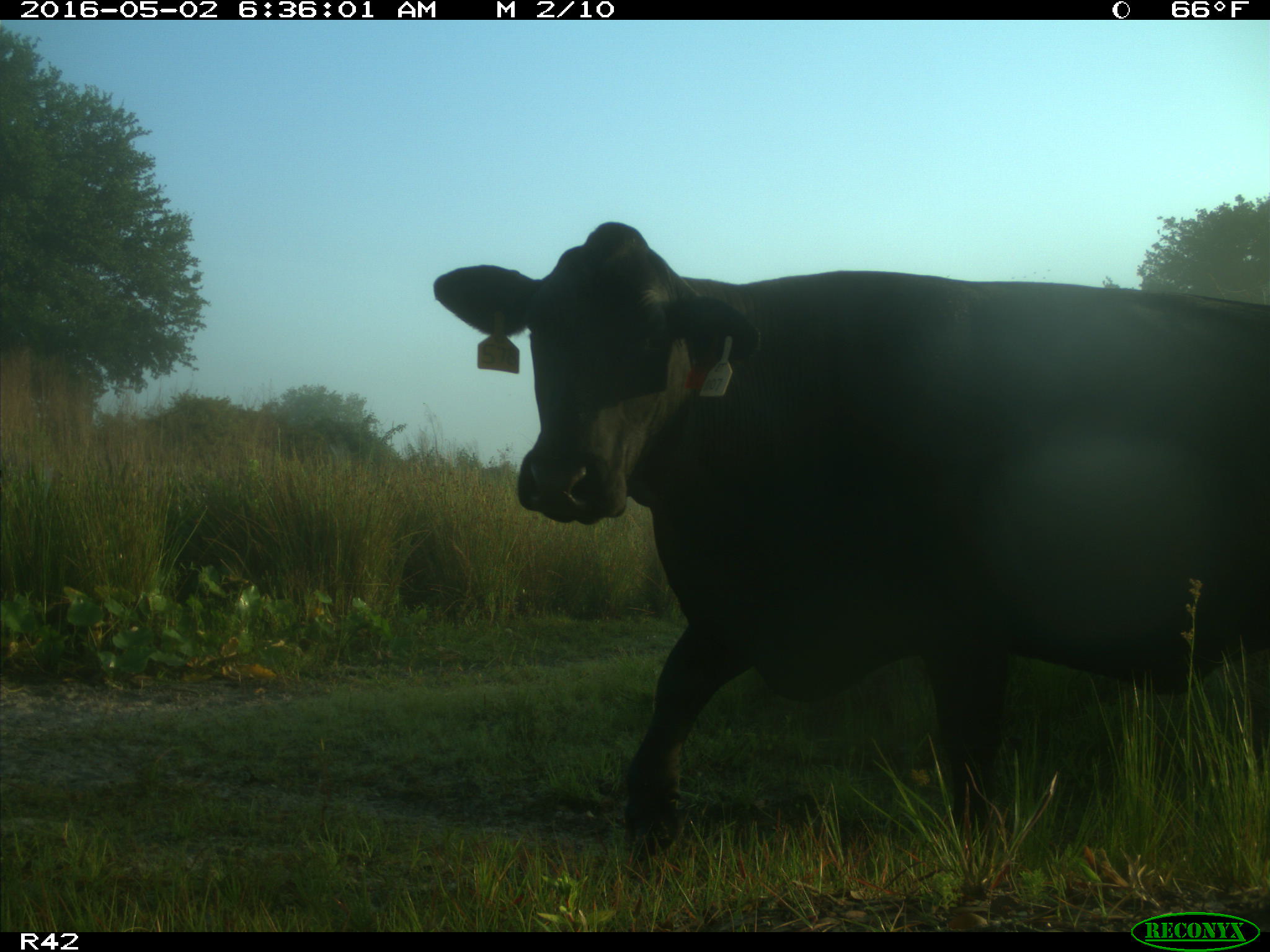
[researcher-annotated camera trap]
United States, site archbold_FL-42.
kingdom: Animalia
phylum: Chordata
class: Mammalia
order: Artiodactyla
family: Bovidae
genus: Bos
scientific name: Bos taurus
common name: domestic cow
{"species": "Bos taurus (domestic cow)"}